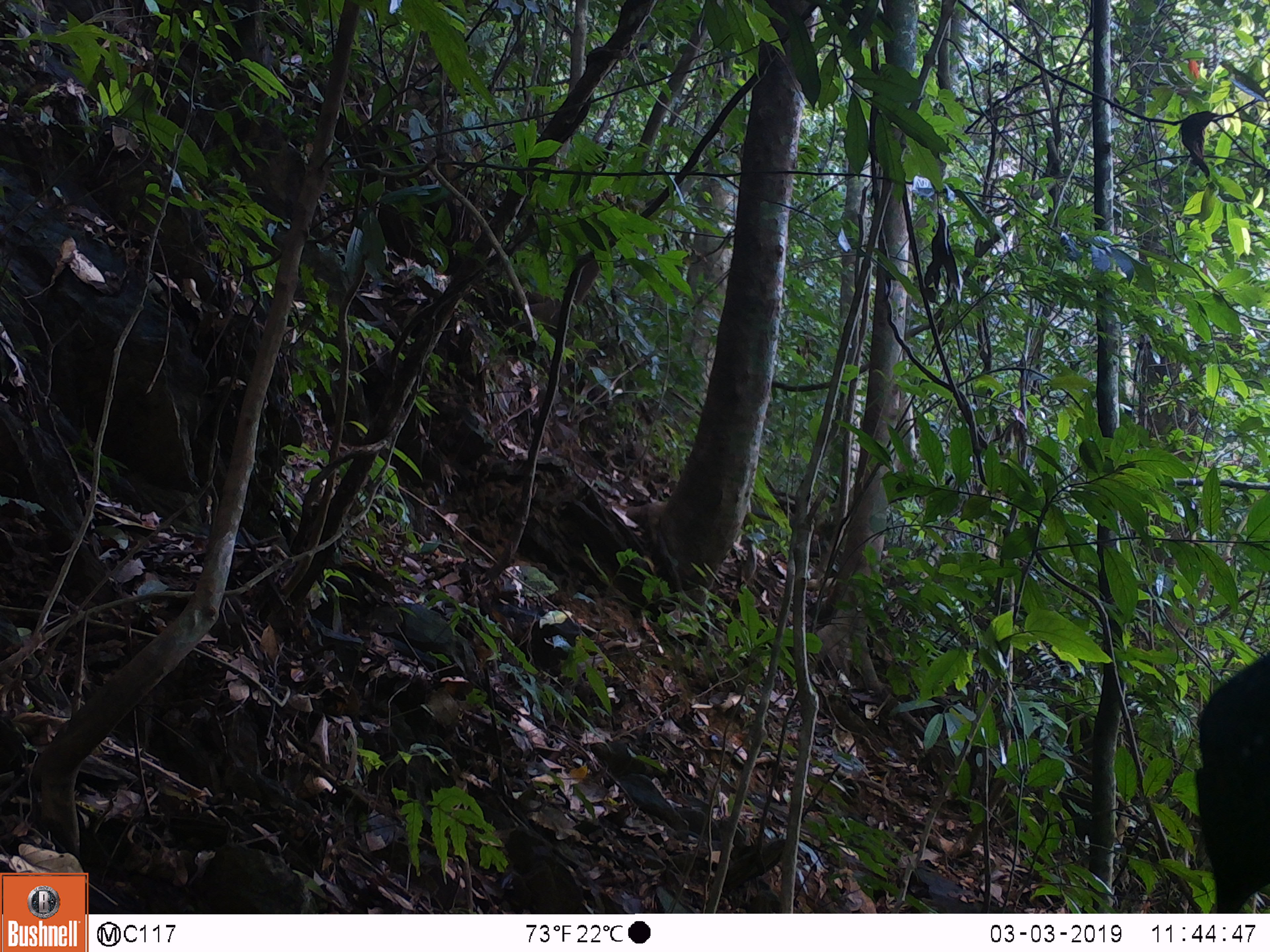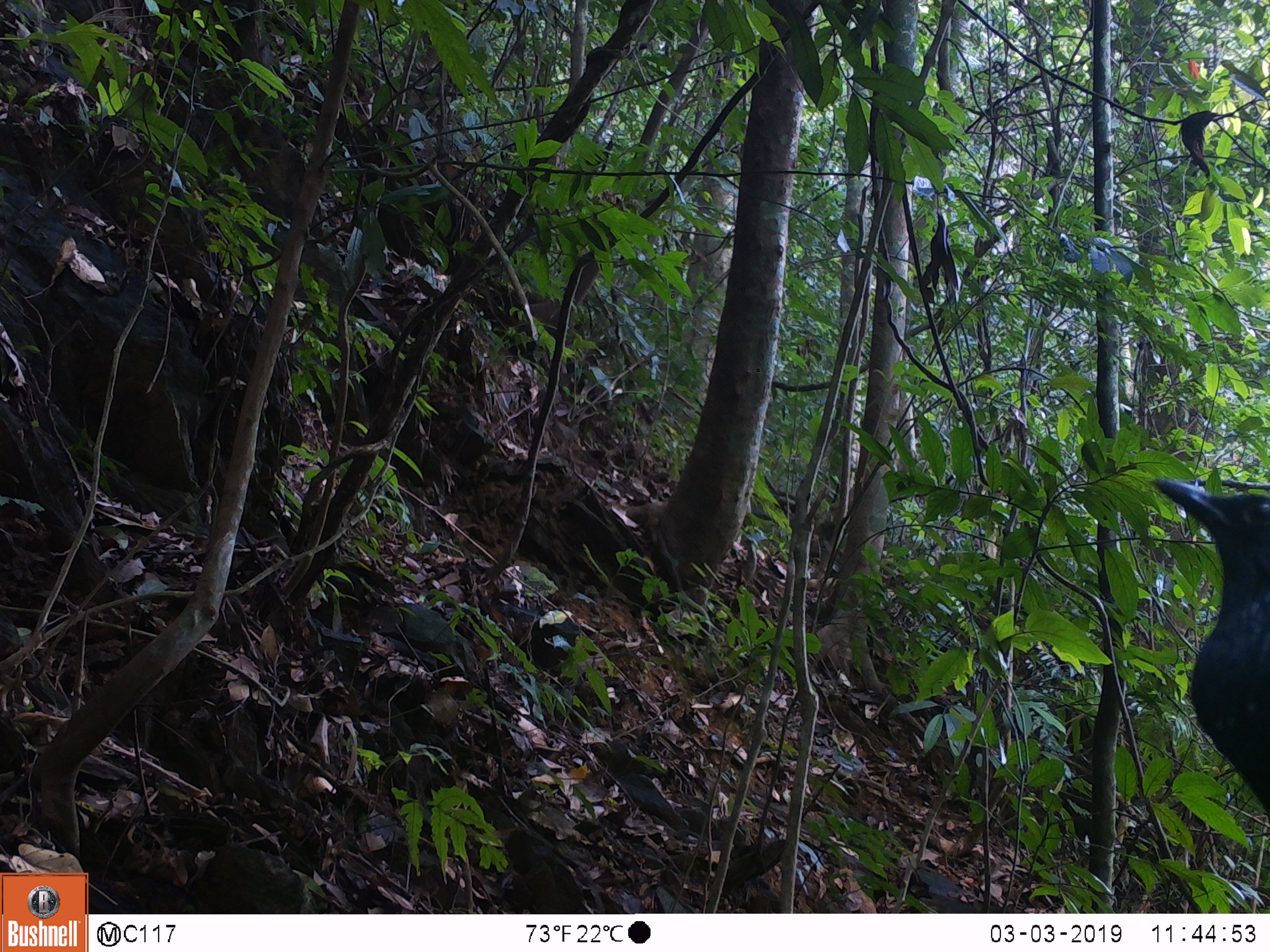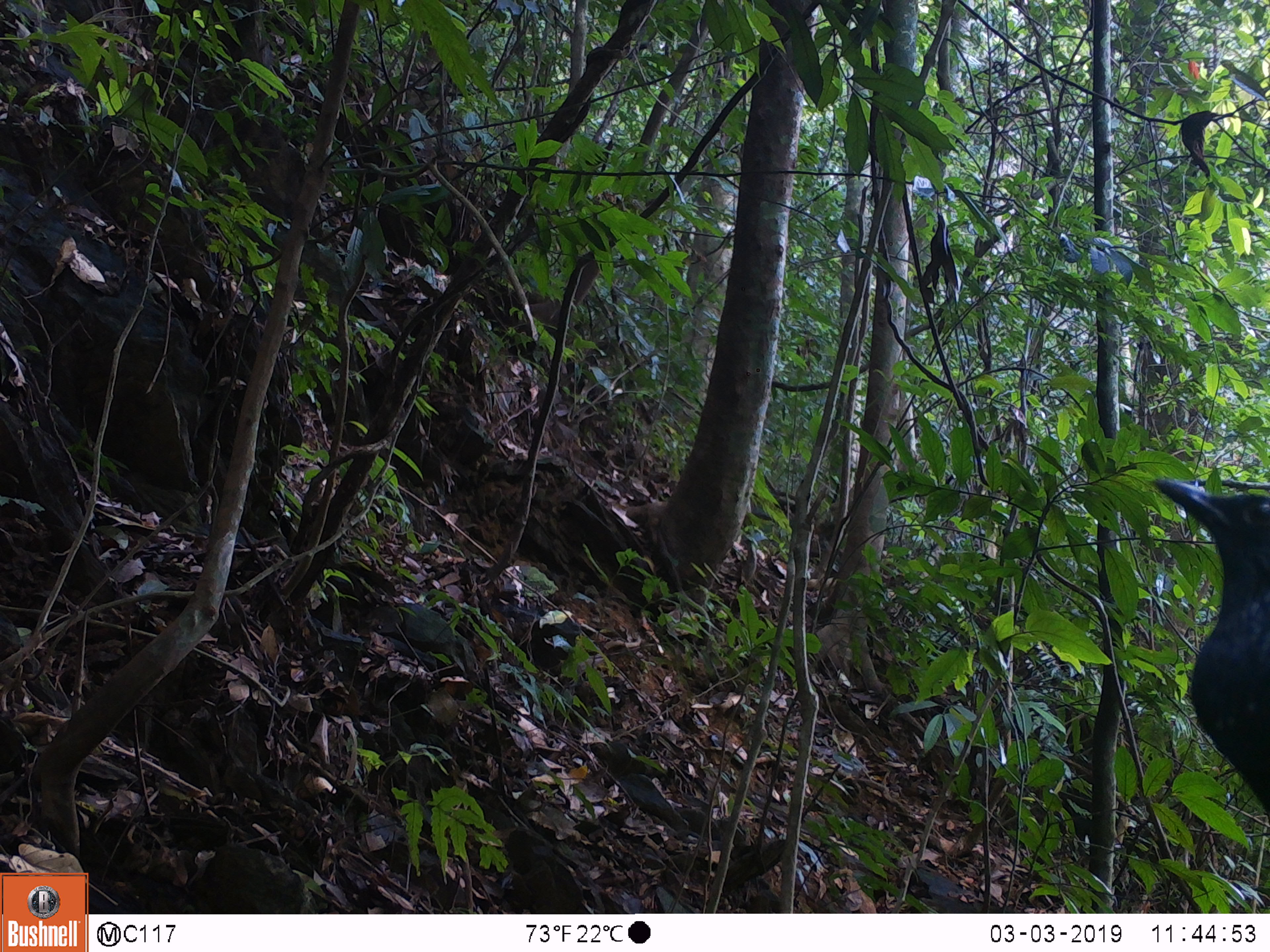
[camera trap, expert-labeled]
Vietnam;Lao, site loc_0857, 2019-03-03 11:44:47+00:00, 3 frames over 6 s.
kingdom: Animalia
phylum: Chordata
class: Aves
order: Passeriformes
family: Muscicapidae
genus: Myophonus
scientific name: Myophonus caeruleus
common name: blue whistling thrush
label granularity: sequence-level